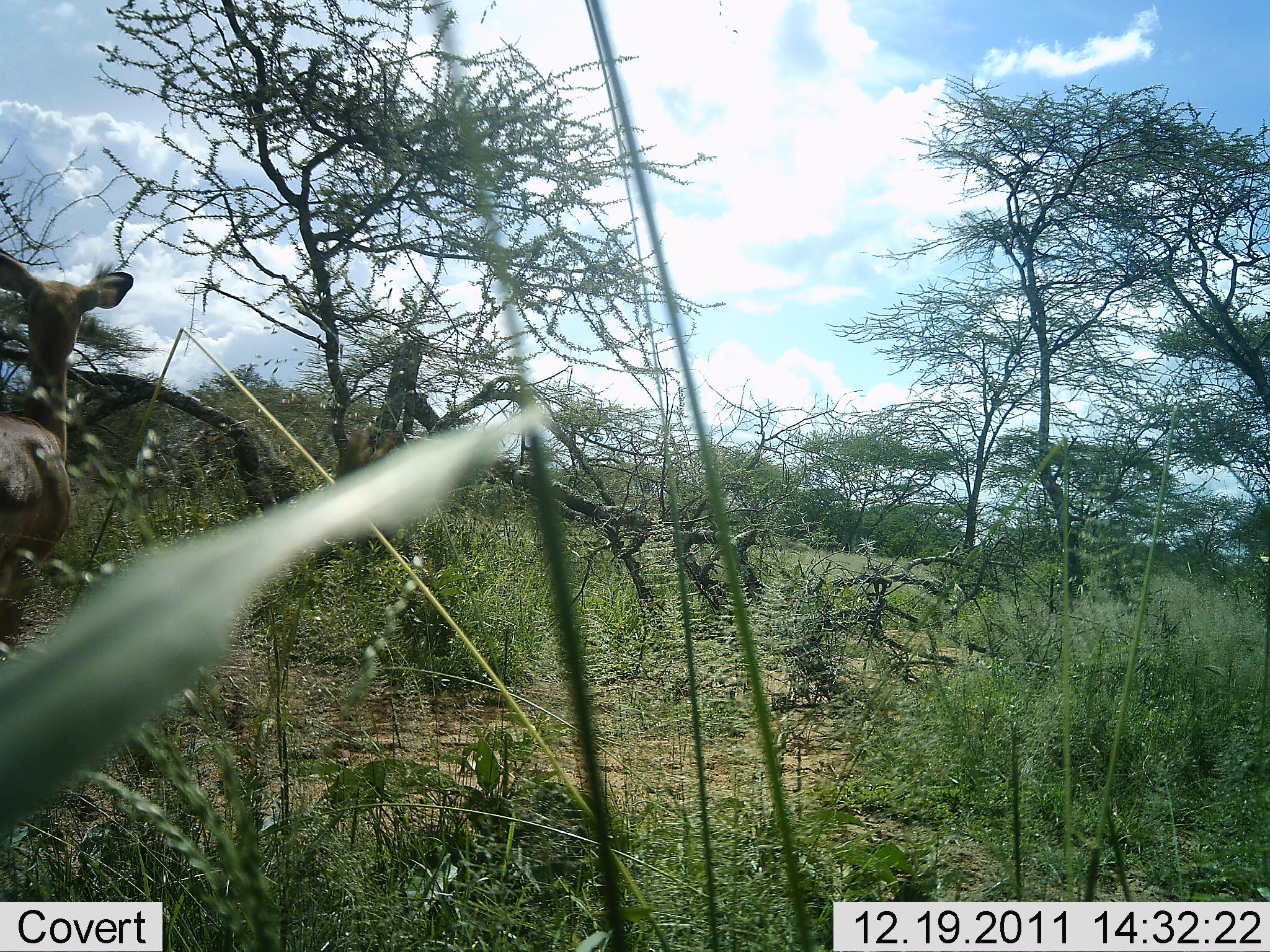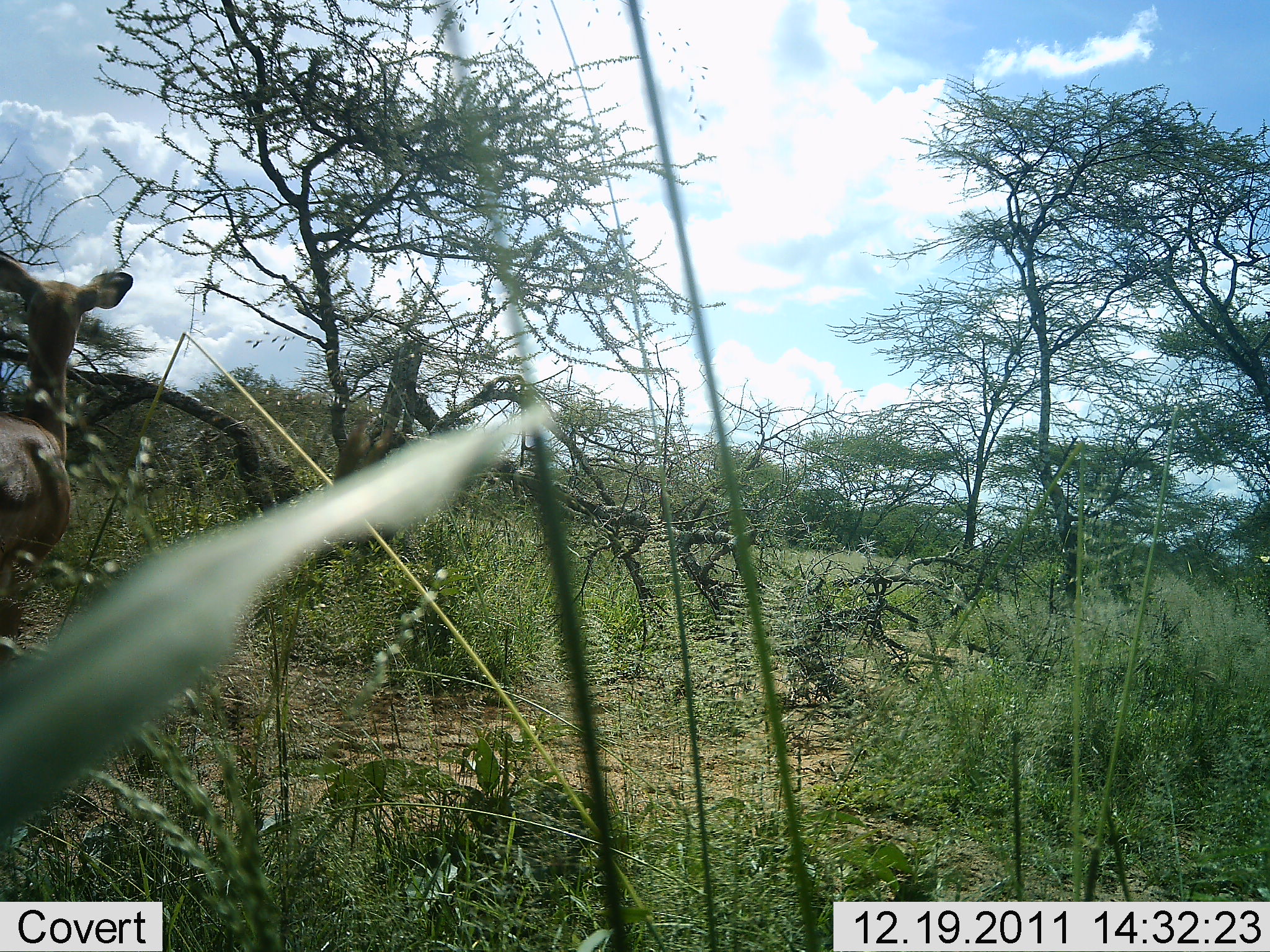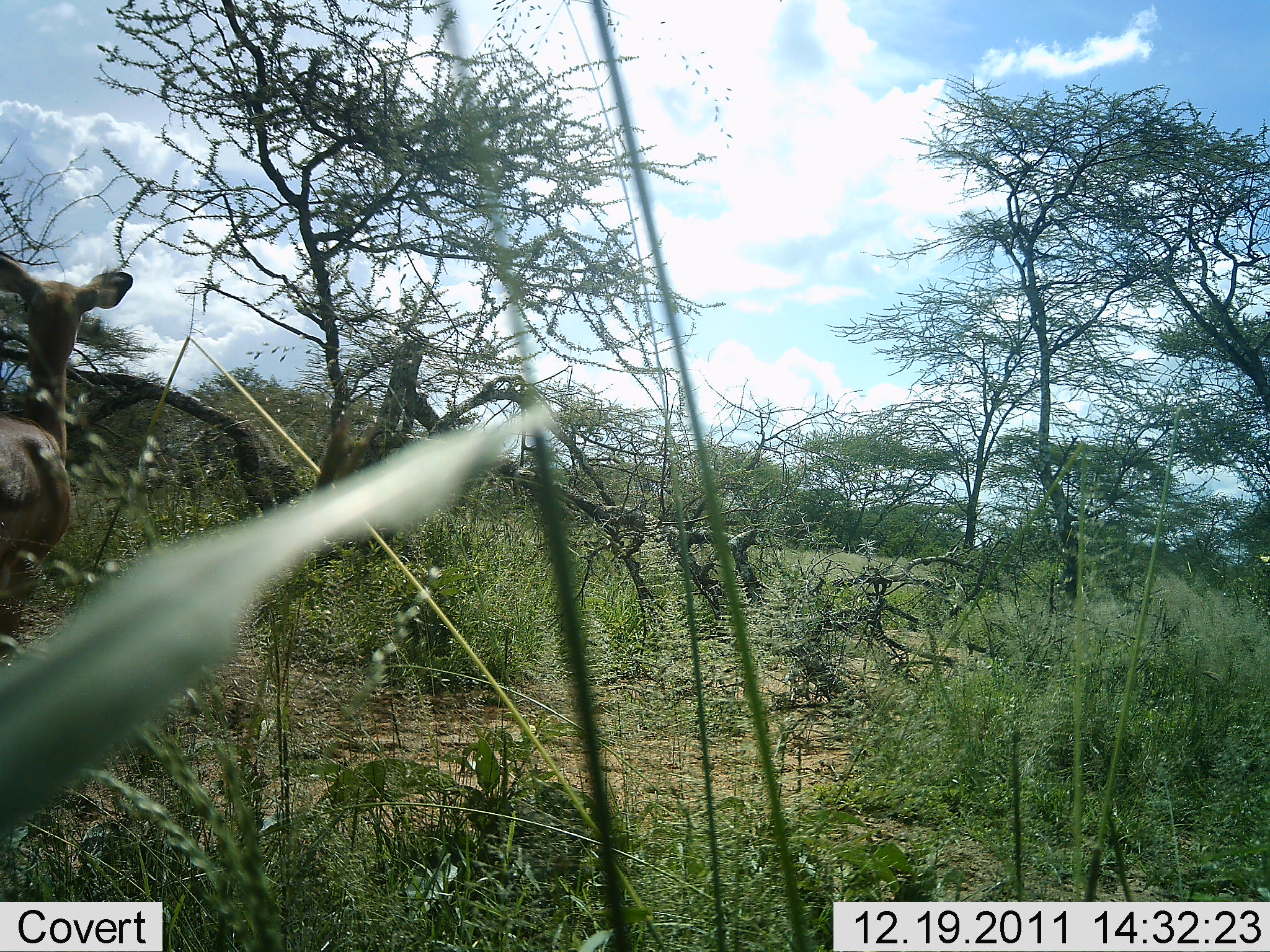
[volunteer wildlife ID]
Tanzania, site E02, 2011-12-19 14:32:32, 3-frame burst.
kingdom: Animalia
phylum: Chordata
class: Mammalia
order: Artiodactyla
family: Bovidae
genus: Aepyceros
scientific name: Aepyceros melampus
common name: impala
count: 1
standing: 100%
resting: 0%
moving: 0%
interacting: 0%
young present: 0%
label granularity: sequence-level